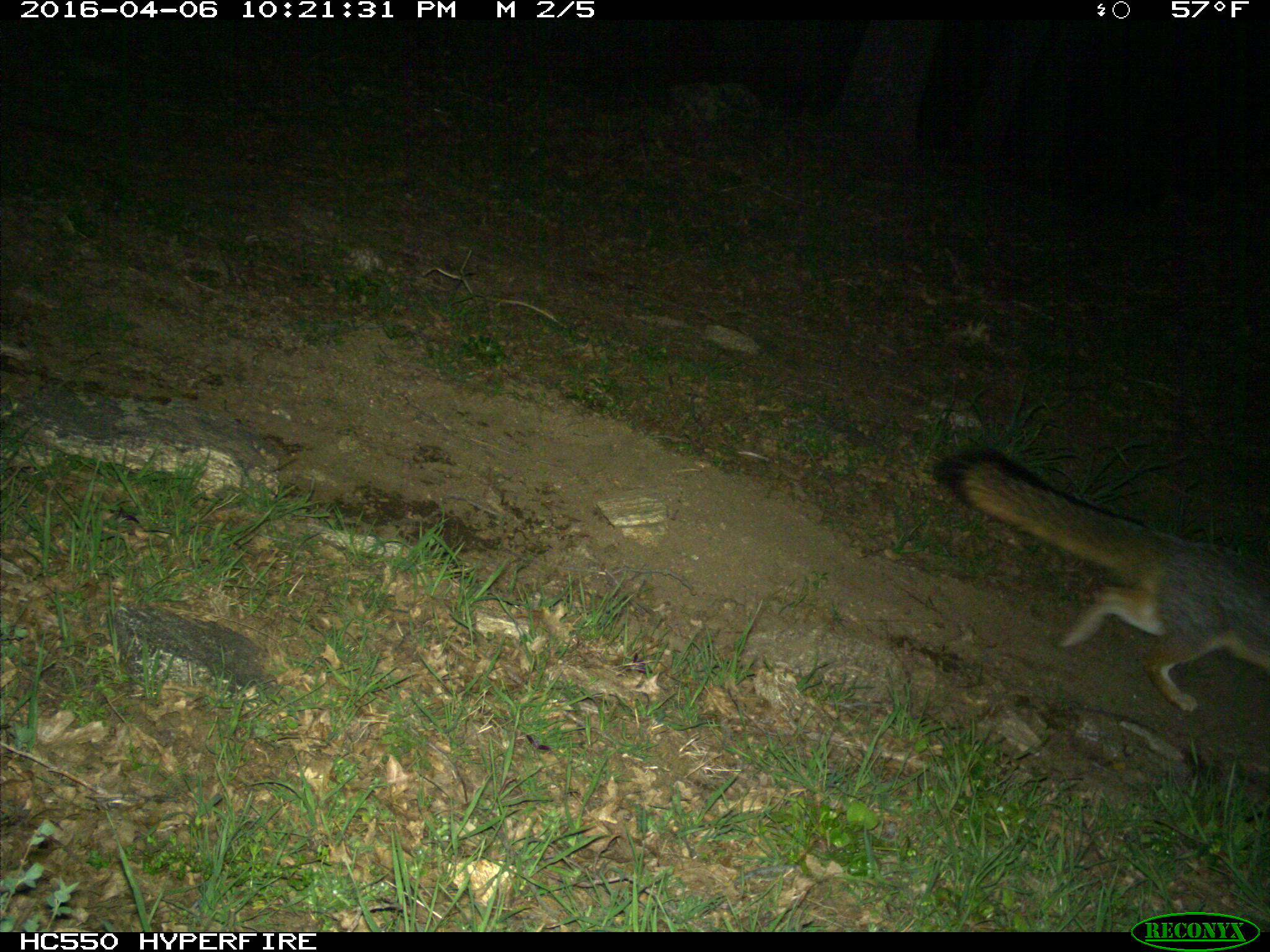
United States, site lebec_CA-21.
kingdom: Animalia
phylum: Chordata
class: Mammalia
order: Carnivora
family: Canidae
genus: Urocyon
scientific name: Urocyon cinereoargenteus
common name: gray fox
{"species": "Urocyon cinereoargenteus (gray fox)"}